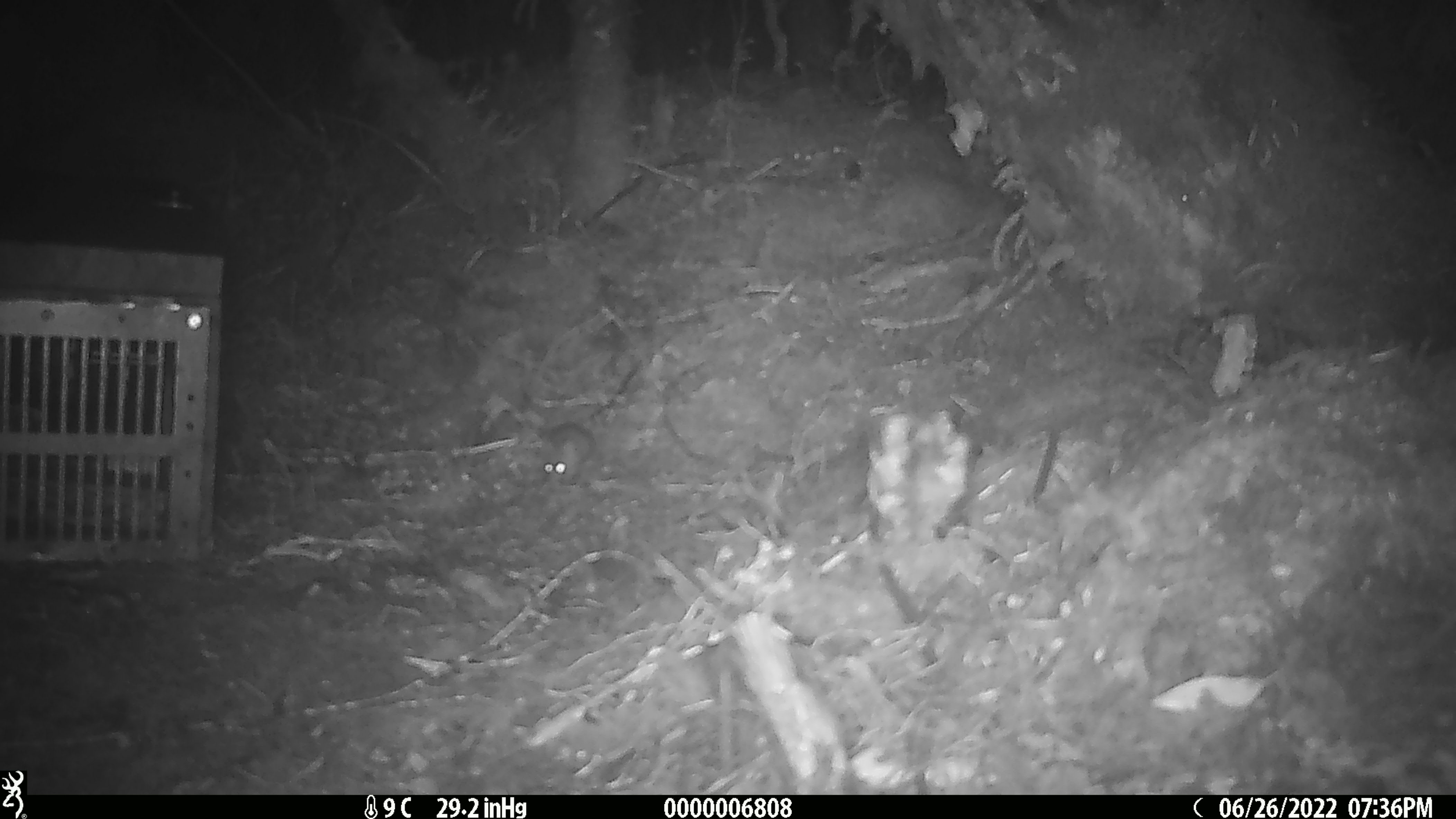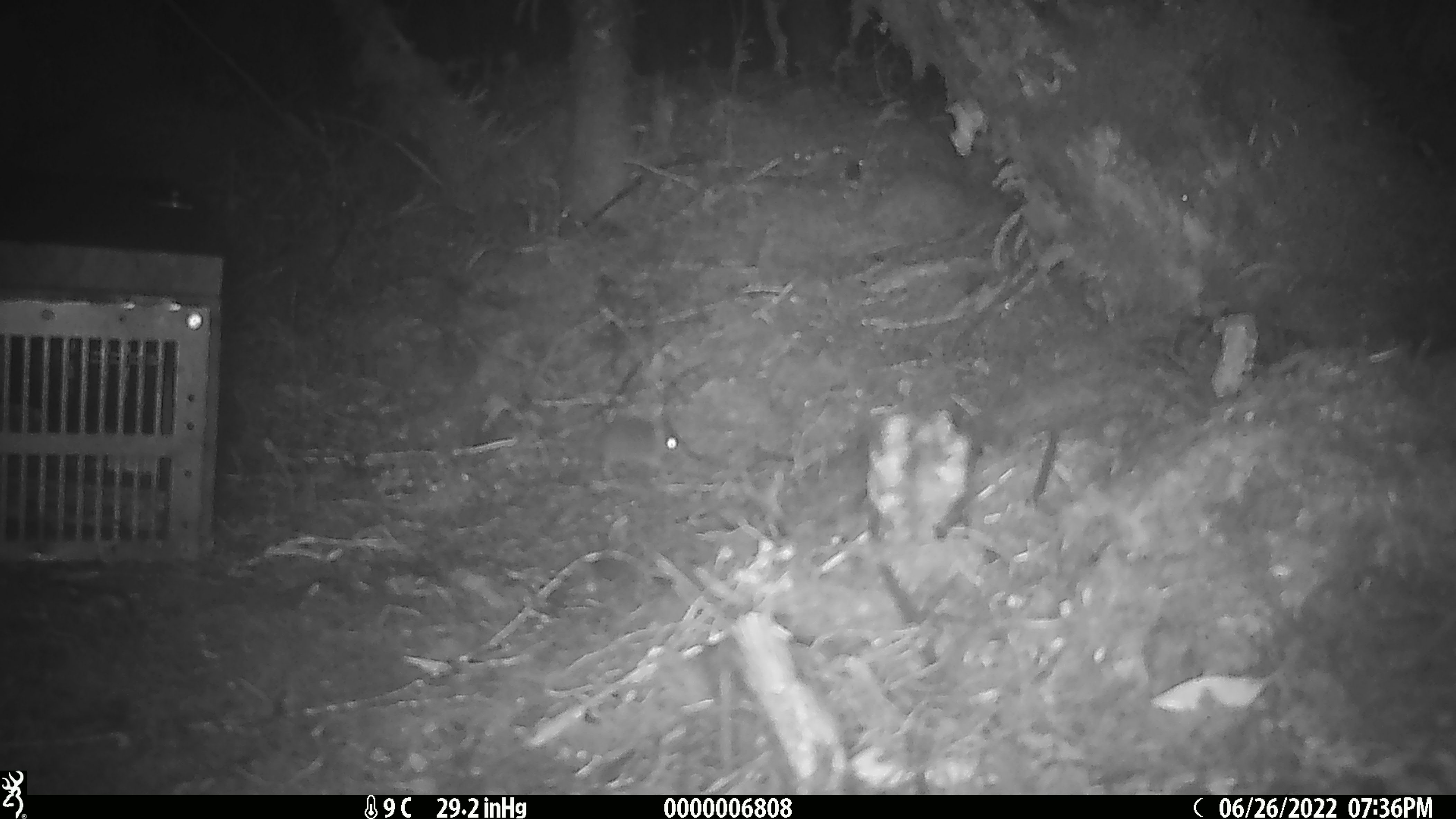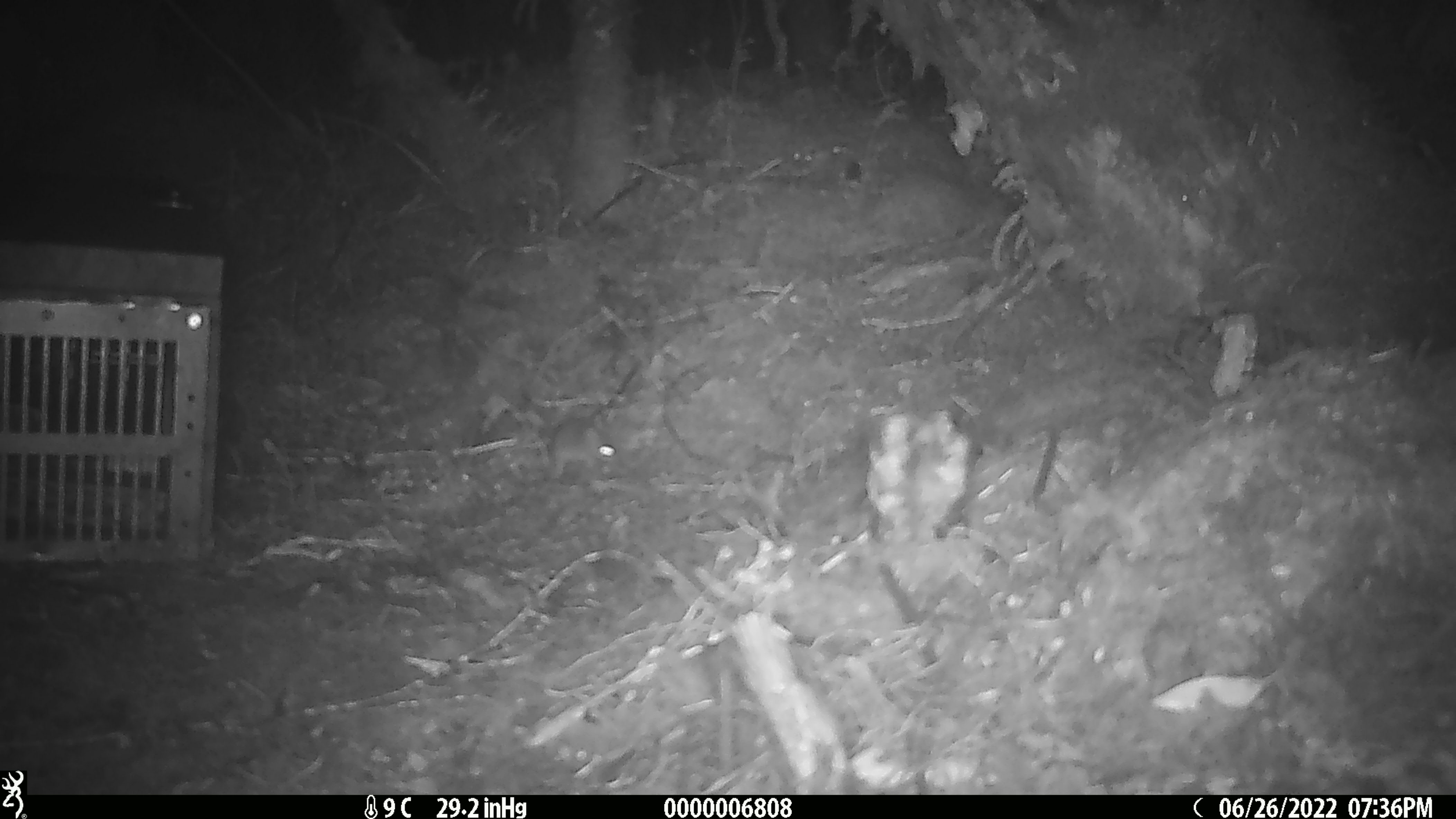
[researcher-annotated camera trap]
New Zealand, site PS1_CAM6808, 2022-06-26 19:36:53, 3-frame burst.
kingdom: Animalia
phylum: Chordata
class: Mammalia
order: Rodentia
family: Muridae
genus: Mus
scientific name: Mus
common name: mouse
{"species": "mouse (Mus)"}